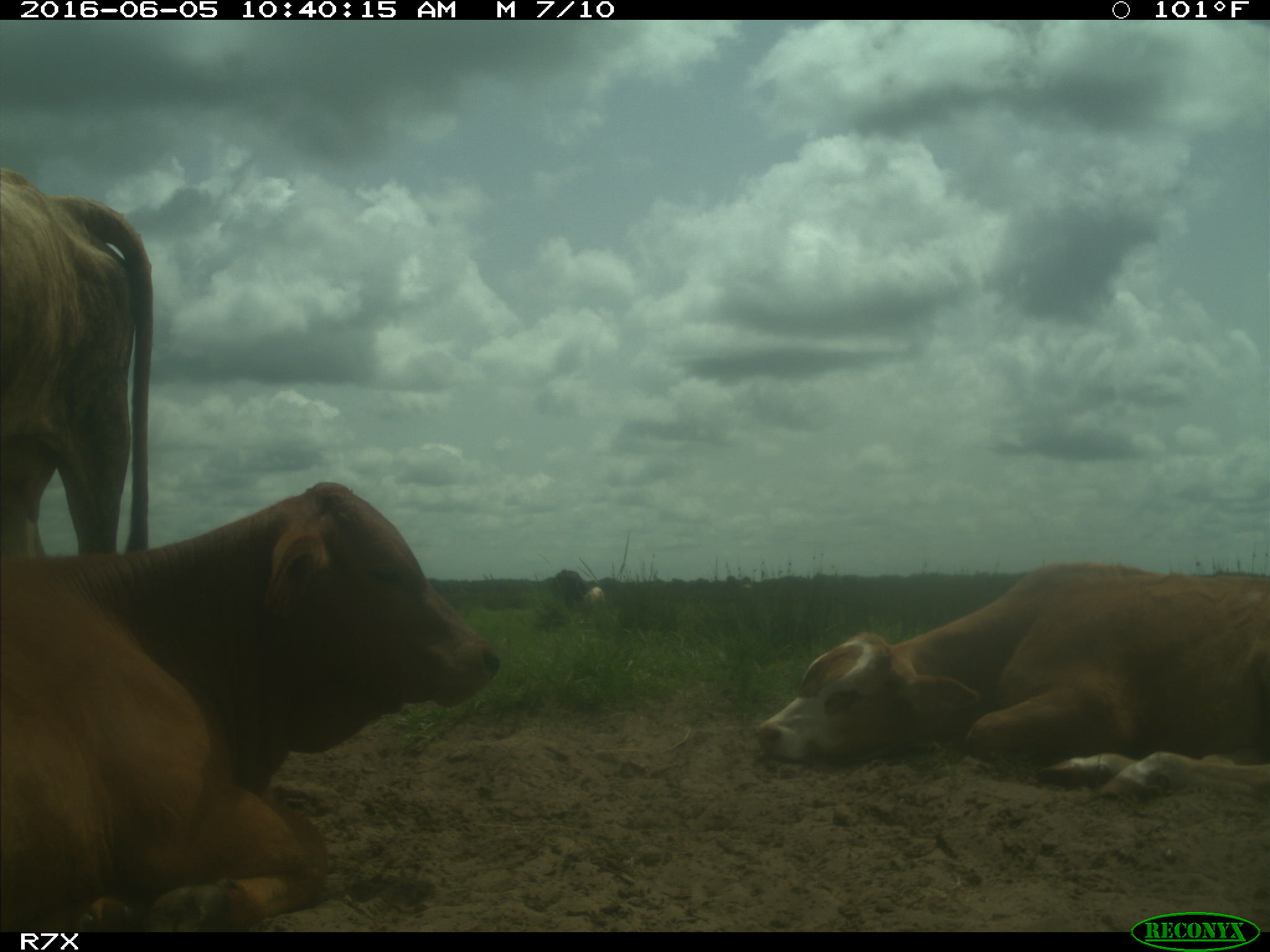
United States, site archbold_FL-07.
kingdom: Animalia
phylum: Chordata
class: Mammalia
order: Artiodactyla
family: Bovidae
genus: Bos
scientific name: Bos taurus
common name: domestic cow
Bos taurus (domestic cow).